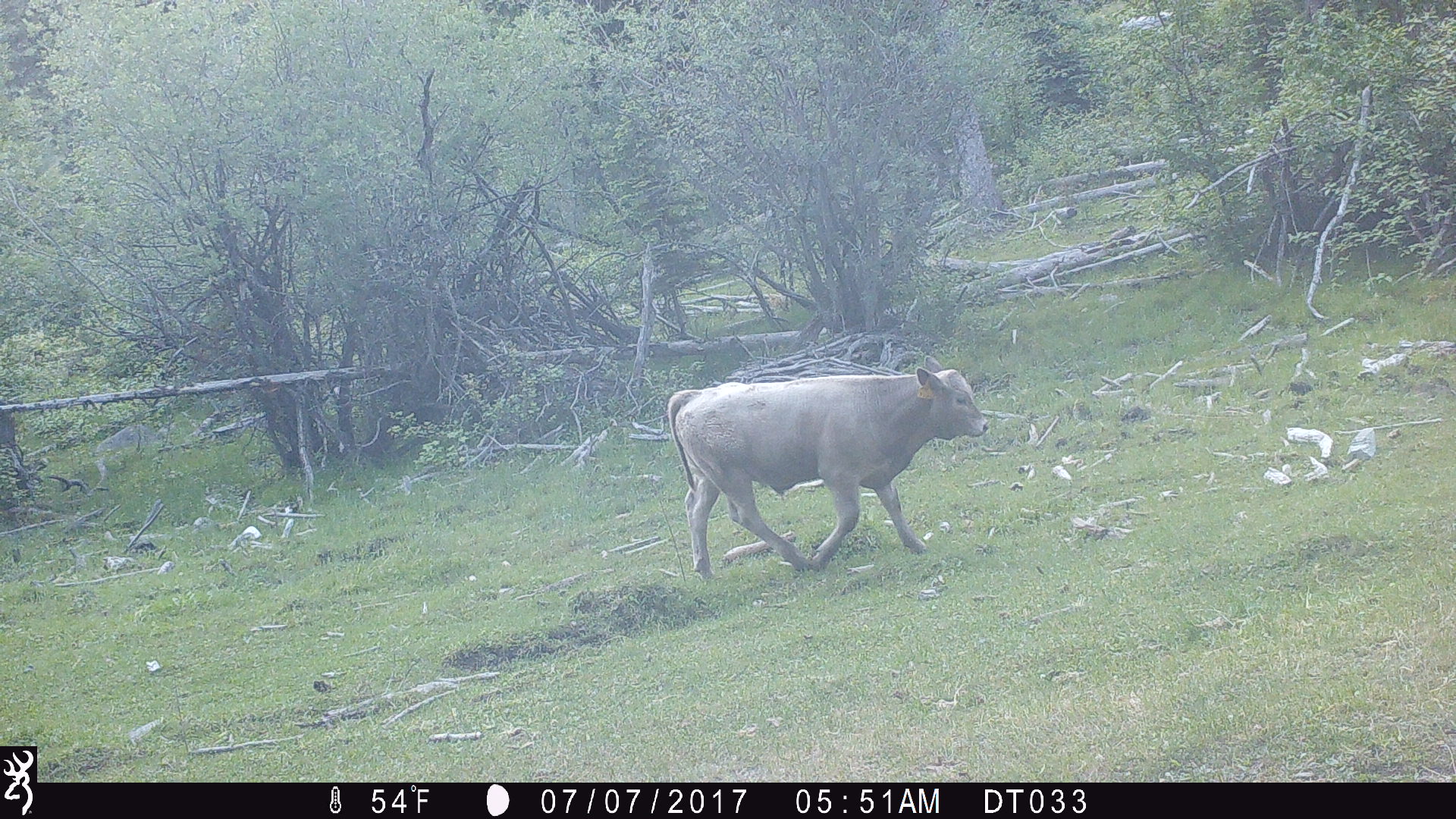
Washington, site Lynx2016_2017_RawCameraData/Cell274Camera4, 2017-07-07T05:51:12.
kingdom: Animalia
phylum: Chordata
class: Mammalia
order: Artiodactyla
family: Bovidae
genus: Bos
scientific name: Bos taurus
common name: domestic cattle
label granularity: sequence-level